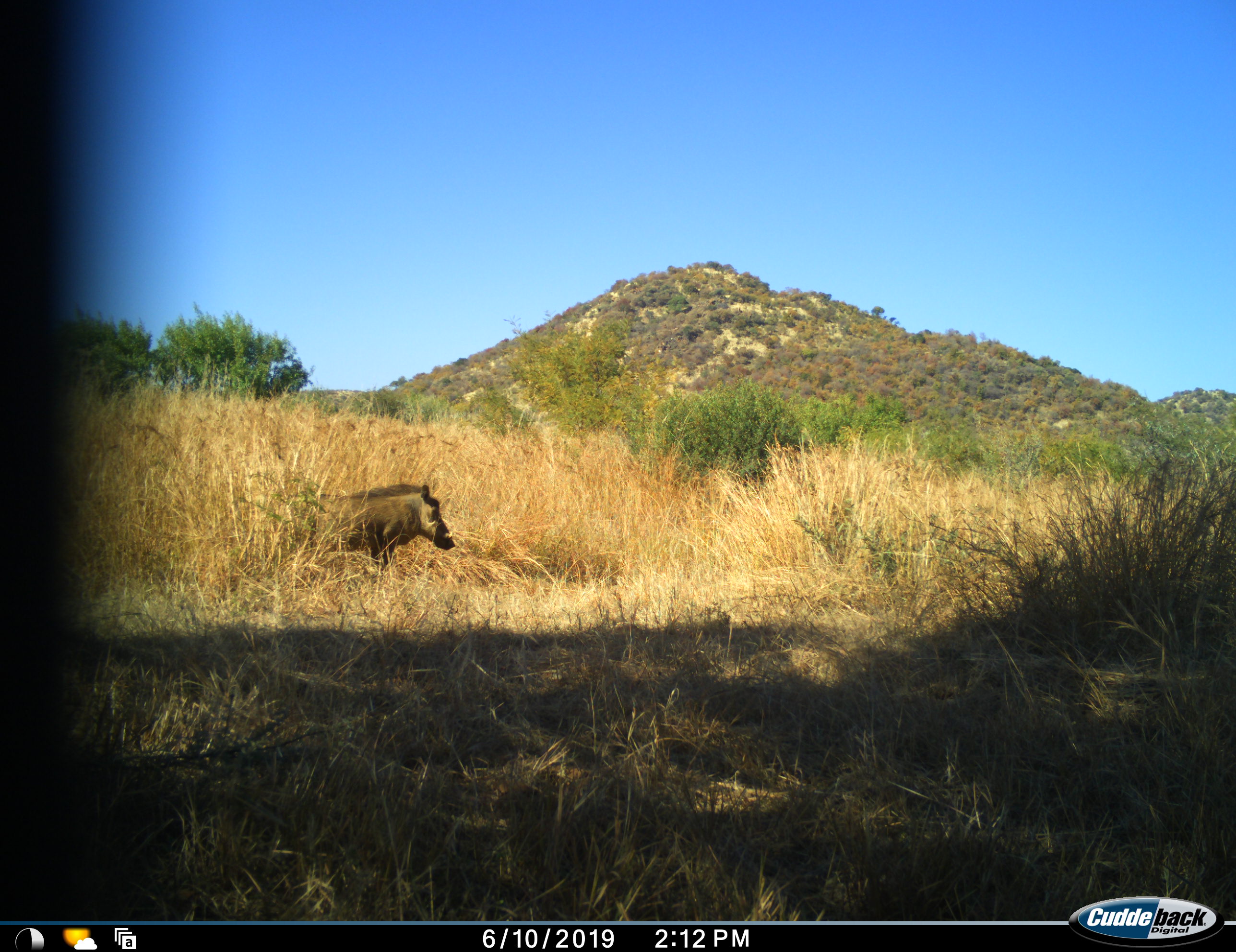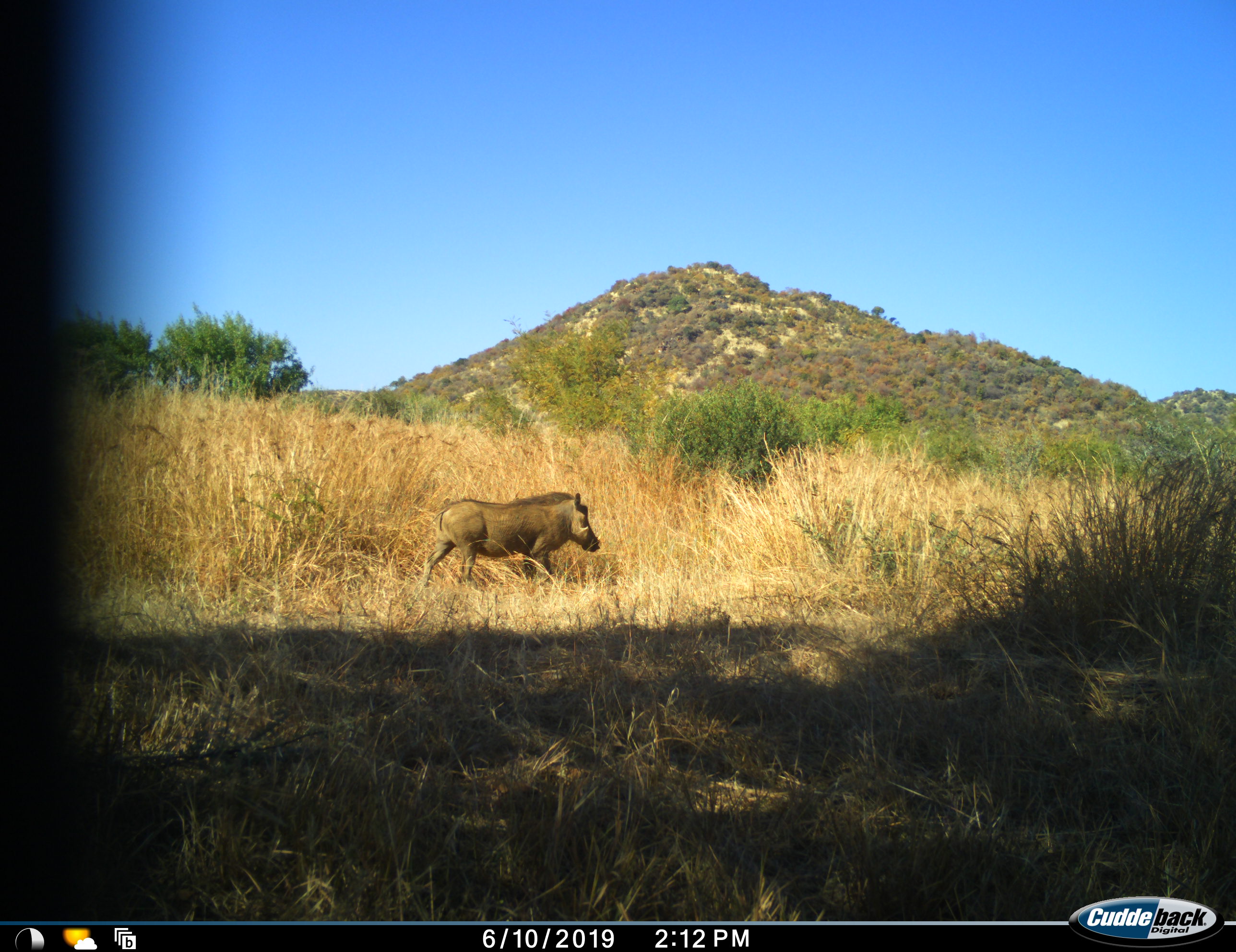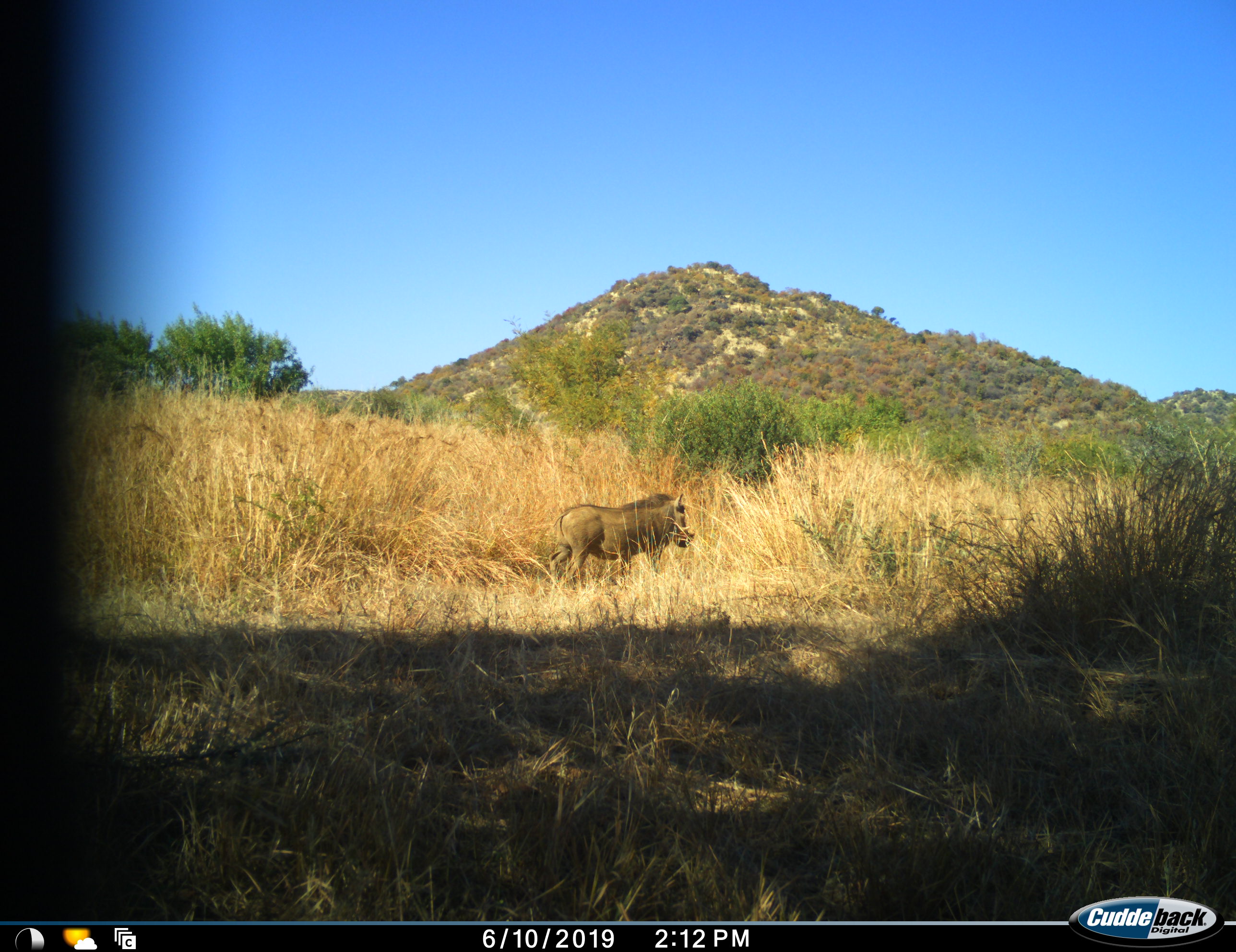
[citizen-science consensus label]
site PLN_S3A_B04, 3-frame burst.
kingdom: Animalia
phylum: Chordata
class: Mammalia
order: Artiodactyla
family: Suidae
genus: Phacochoerus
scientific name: Phacochoerus africanus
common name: warthog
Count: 1.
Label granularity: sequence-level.